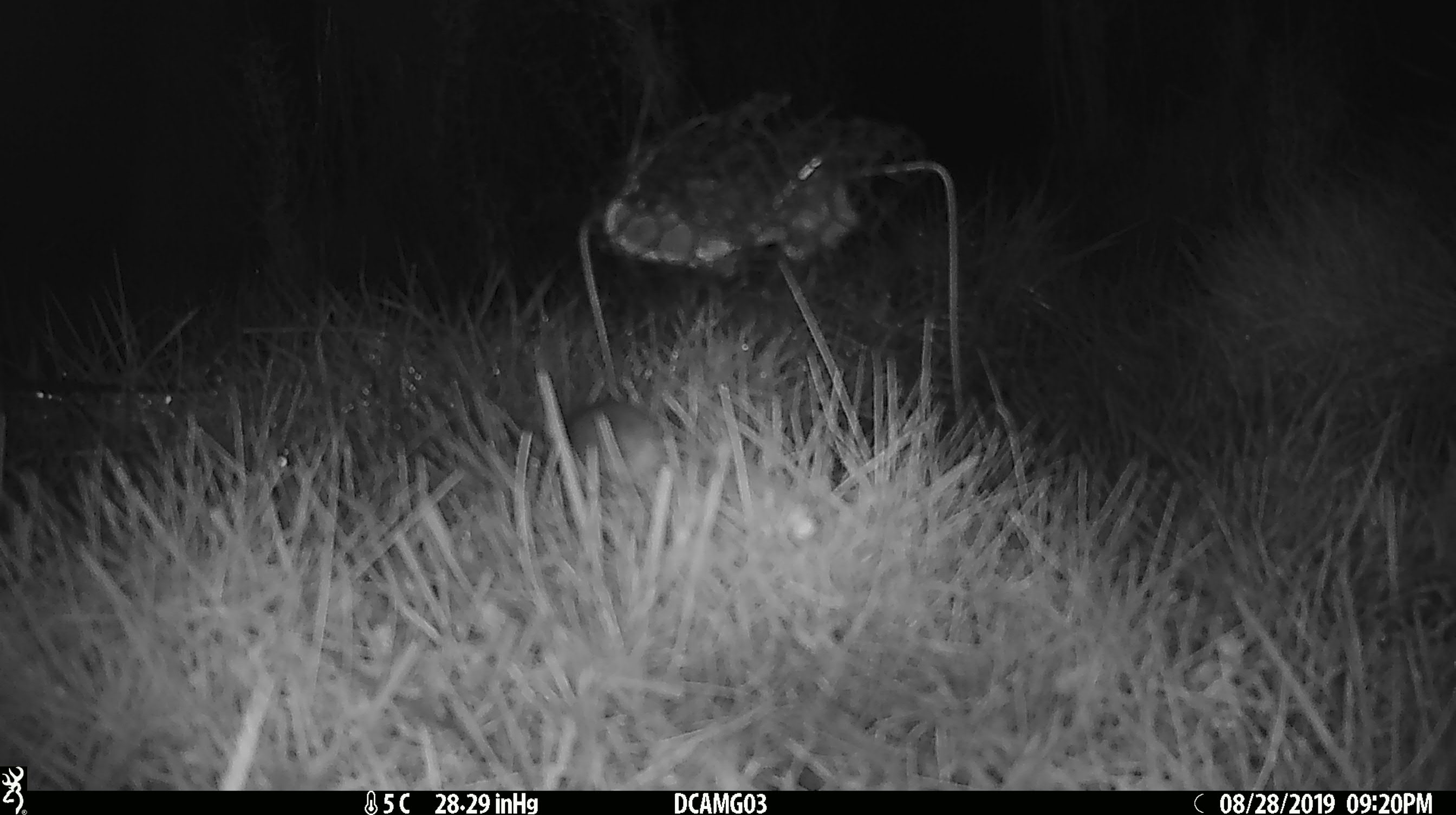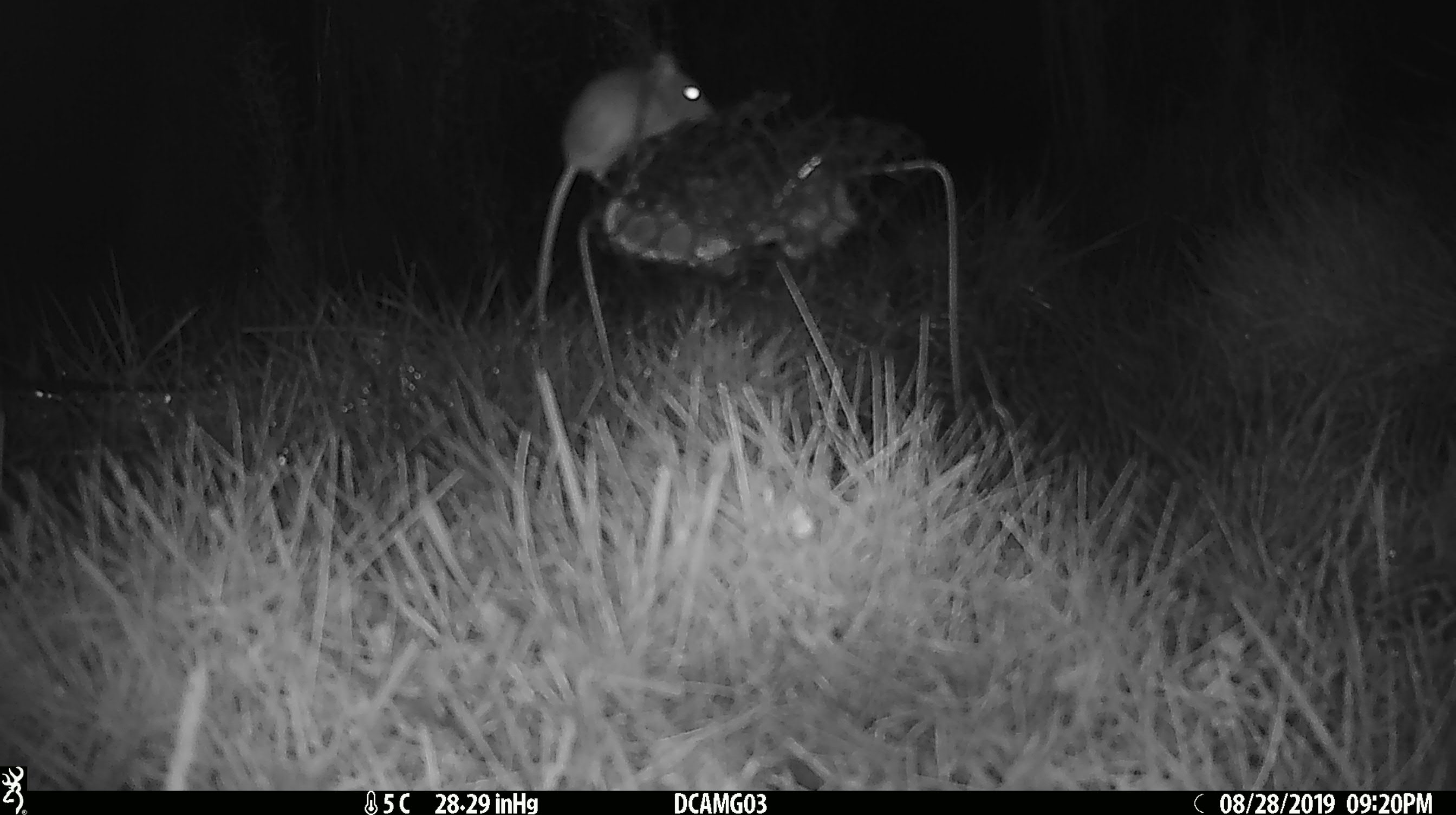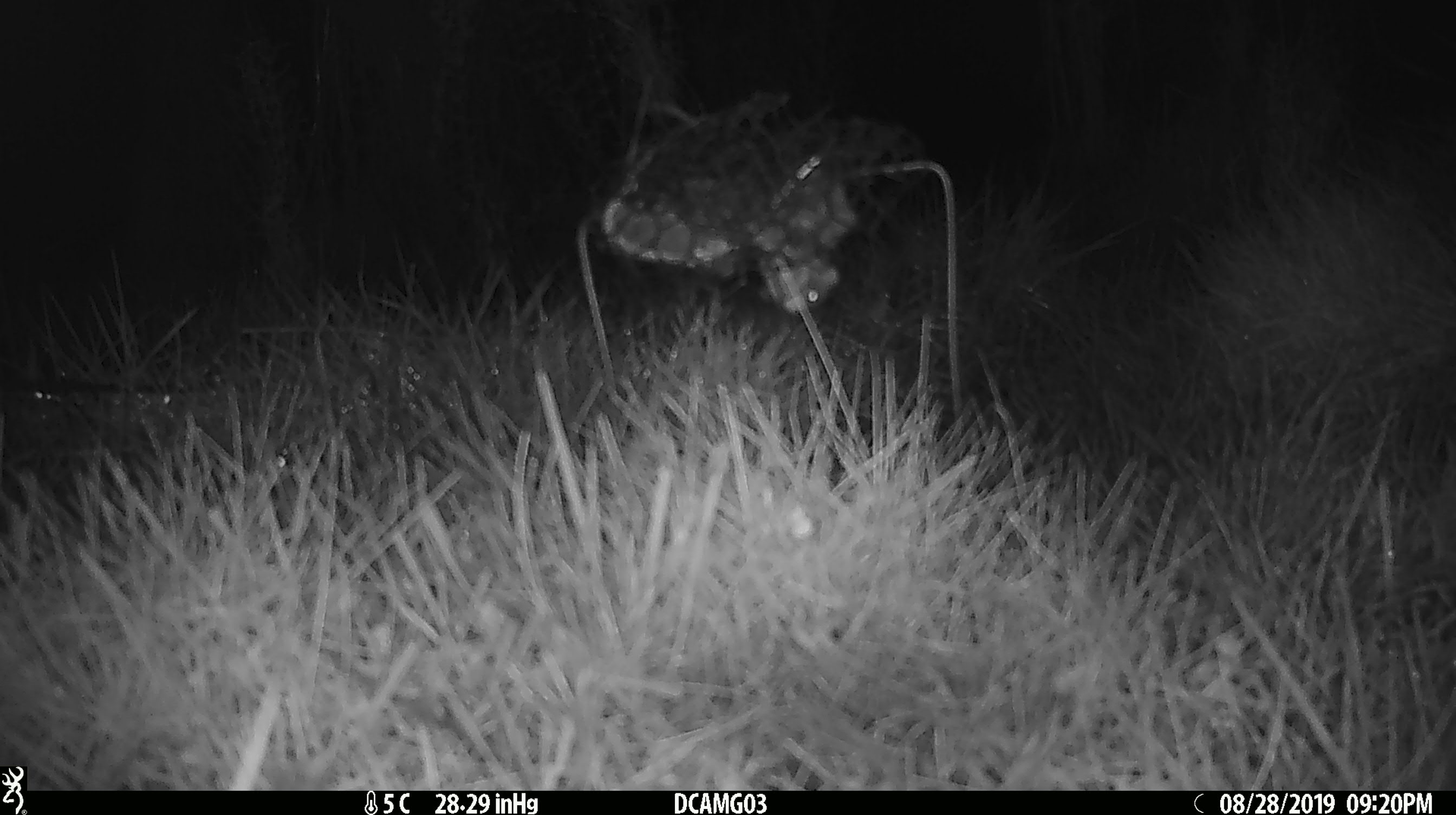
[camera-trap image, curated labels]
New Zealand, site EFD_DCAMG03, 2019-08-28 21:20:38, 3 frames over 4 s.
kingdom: Animalia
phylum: Chordata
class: Mammalia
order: Rodentia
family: Muridae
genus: Mus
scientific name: Mus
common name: mouse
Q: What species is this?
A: Mouse (Mus).